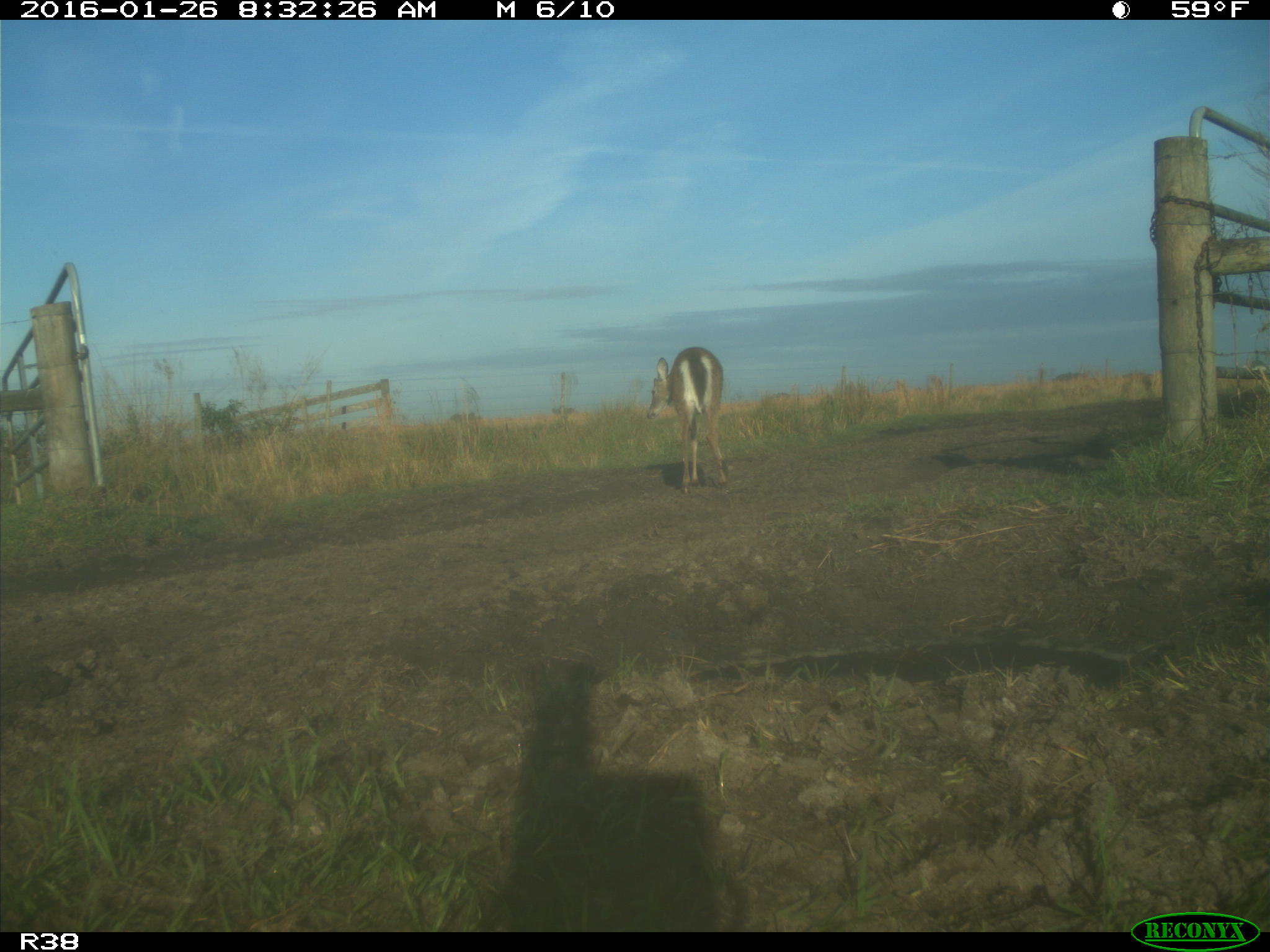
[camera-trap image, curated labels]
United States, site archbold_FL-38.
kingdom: Animalia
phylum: Chordata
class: Mammalia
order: Artiodactyla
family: Cervidae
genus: Odocoileus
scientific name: Odocoileus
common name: deer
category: unidentified deer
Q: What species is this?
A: Unidentified deer (deer) (Odocoileus).